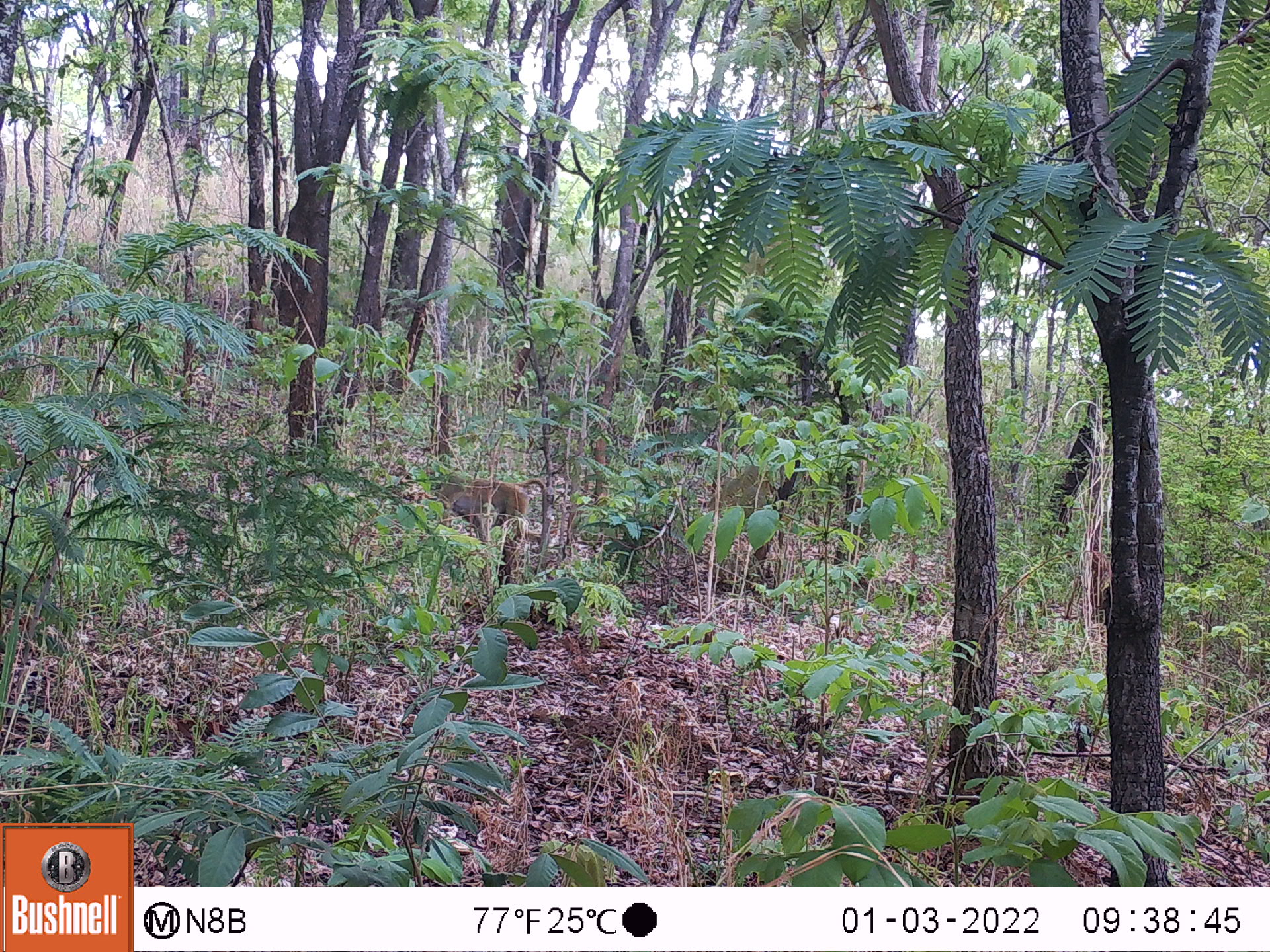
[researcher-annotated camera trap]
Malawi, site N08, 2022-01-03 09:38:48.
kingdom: Animalia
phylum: Chordata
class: Mammalia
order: Primates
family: Cercopithecidae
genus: Papio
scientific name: Papio cynocephalus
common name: yellow baboon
Yellow baboon (Papio cynocephalus), count 1.